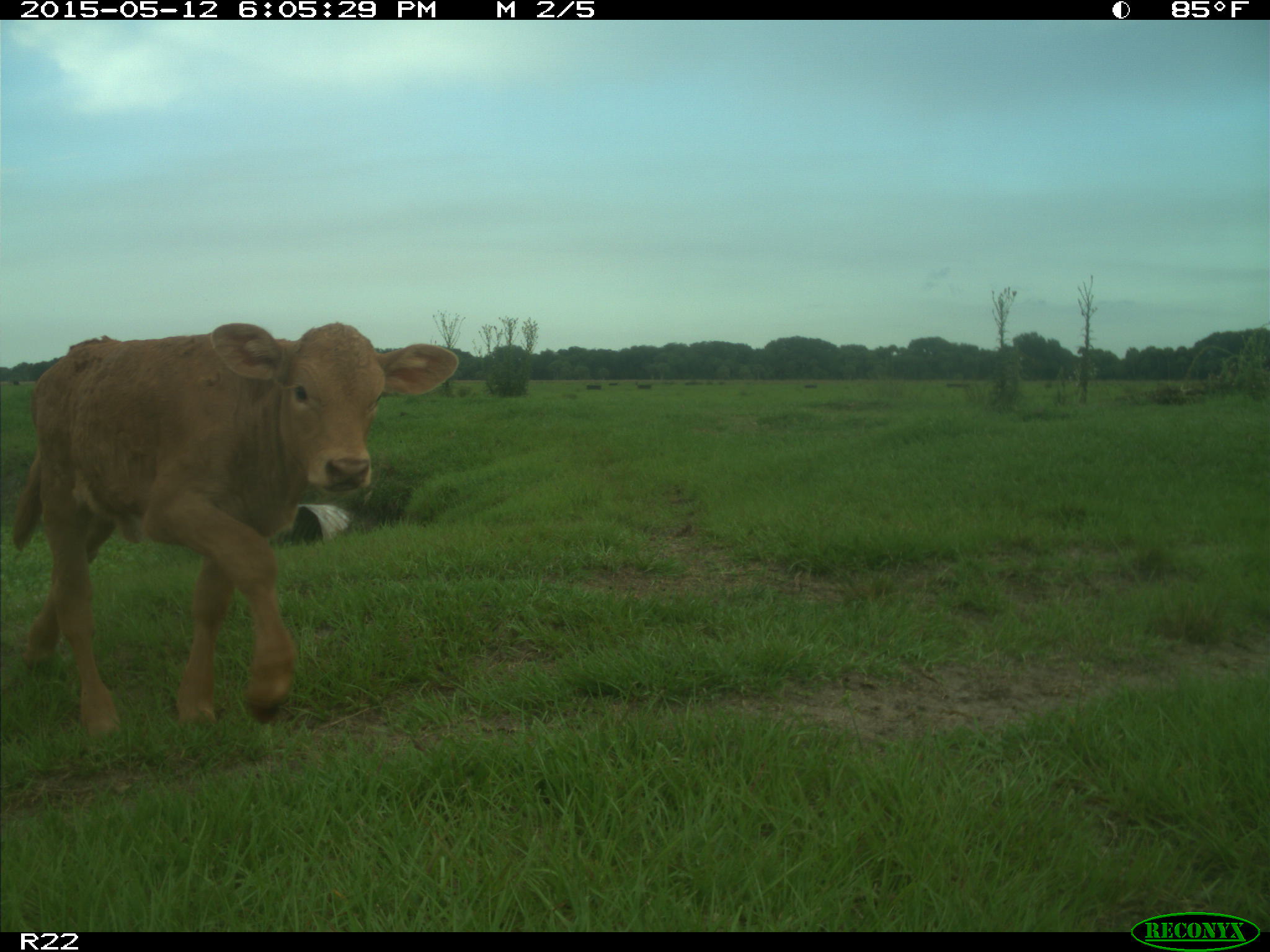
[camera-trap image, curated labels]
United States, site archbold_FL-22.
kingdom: Animalia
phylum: Chordata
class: Mammalia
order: Artiodactyla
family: Bovidae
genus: Bos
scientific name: Bos taurus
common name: domestic cow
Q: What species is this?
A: Bos taurus (domestic cow).